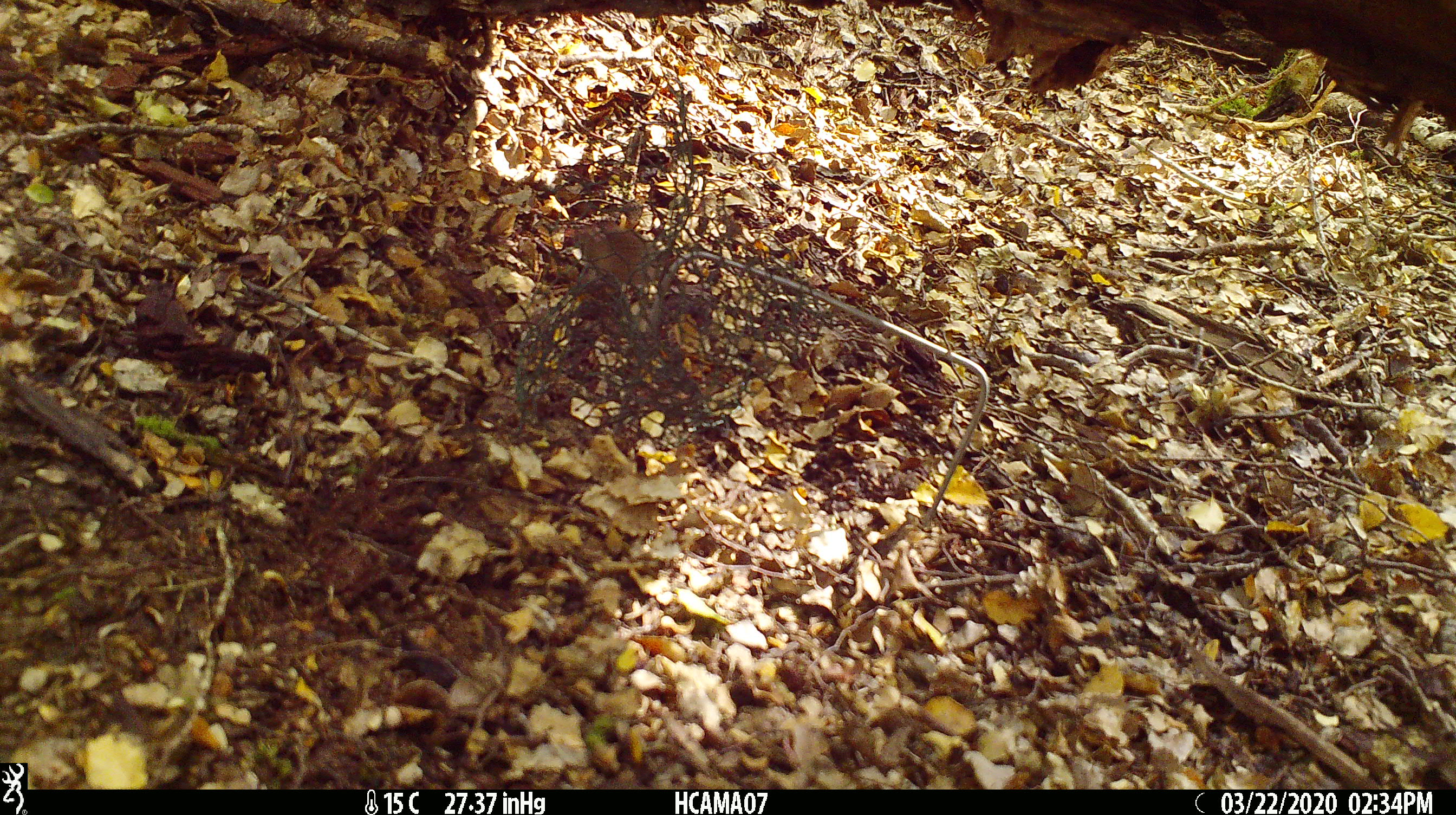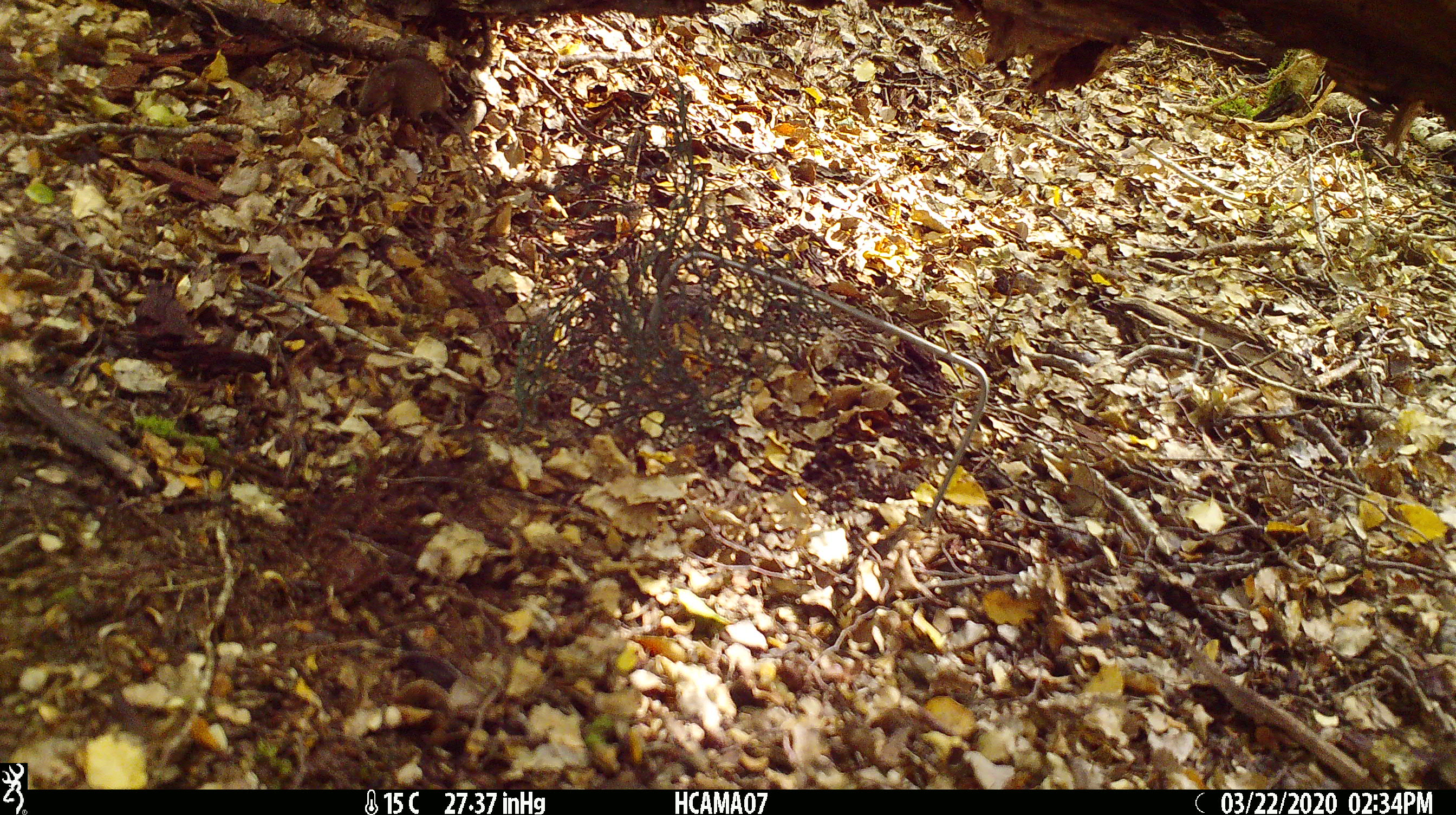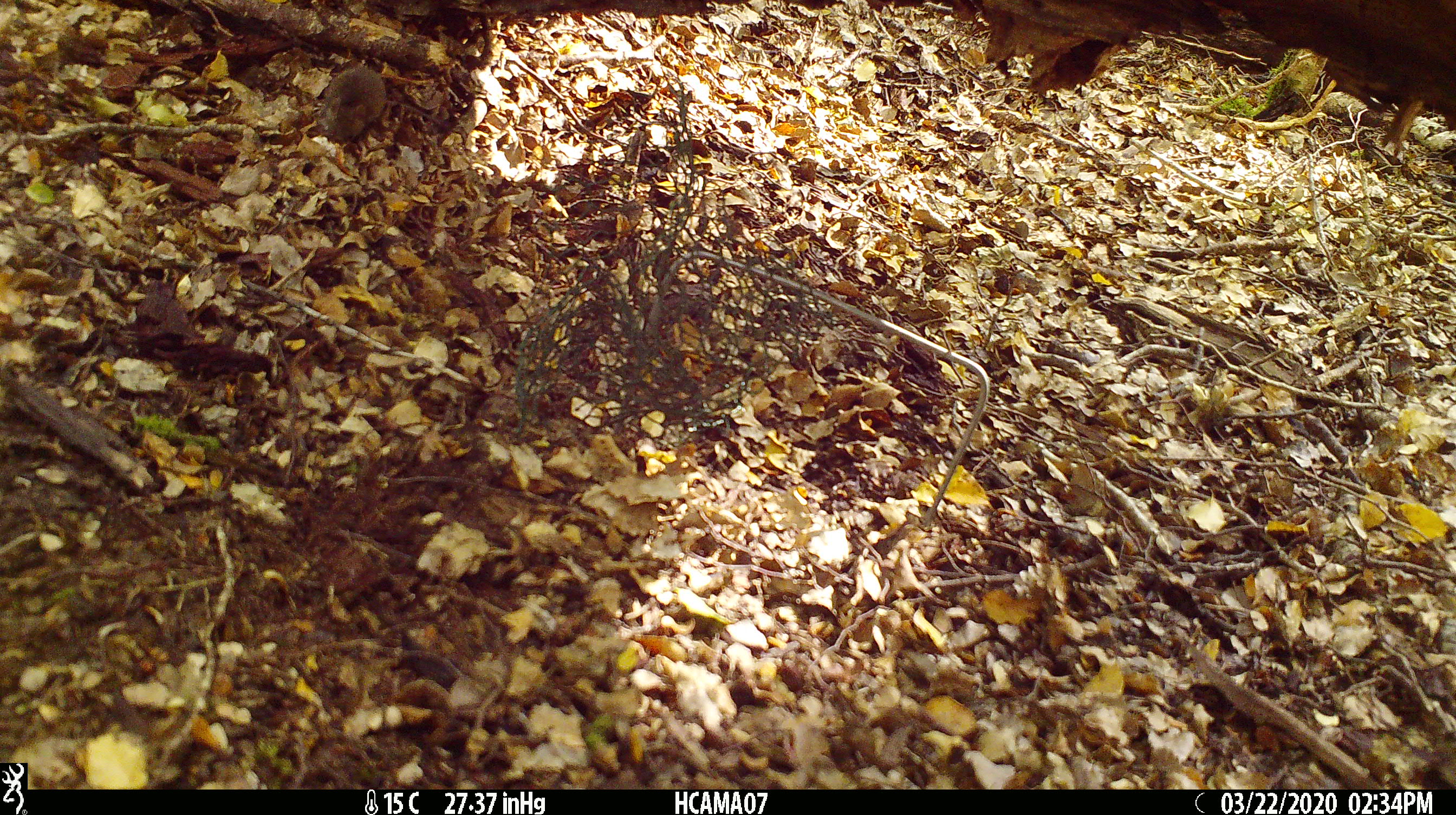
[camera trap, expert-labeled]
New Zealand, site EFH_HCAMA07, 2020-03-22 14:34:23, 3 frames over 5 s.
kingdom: Animalia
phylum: Chordata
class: Mammalia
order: Rodentia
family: Muridae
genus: Mus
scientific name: Mus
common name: mouse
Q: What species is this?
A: Mouse (Mus).